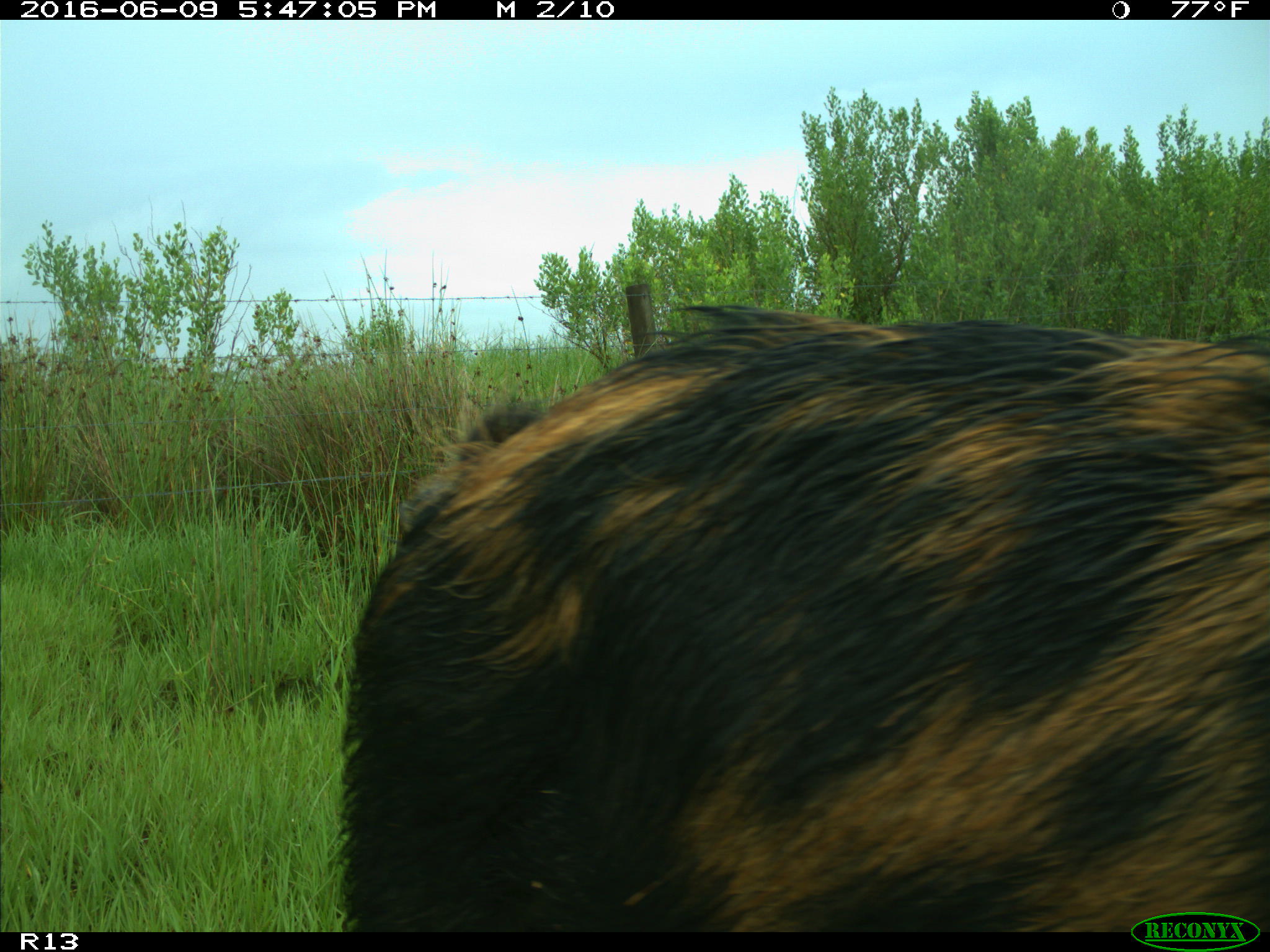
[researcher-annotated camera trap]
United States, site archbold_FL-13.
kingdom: Animalia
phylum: Chordata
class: Mammalia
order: Artiodactyla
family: Suidae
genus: Sus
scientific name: Sus scrofa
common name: wild boar